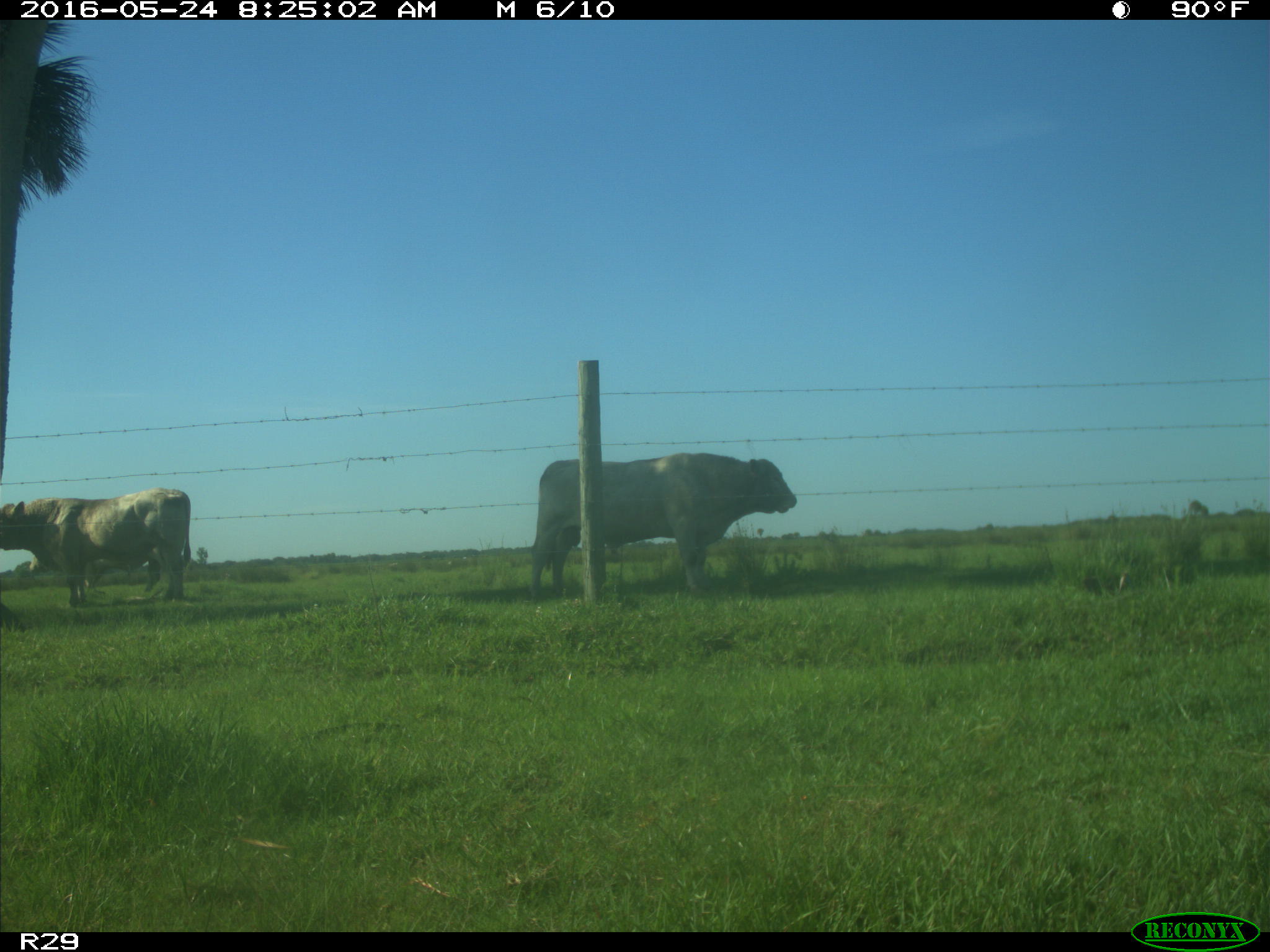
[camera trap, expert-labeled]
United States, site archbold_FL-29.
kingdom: Animalia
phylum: Chordata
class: Mammalia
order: Artiodactyla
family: Bovidae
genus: Bos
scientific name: Bos taurus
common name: domestic cow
Bos taurus (domestic cow).